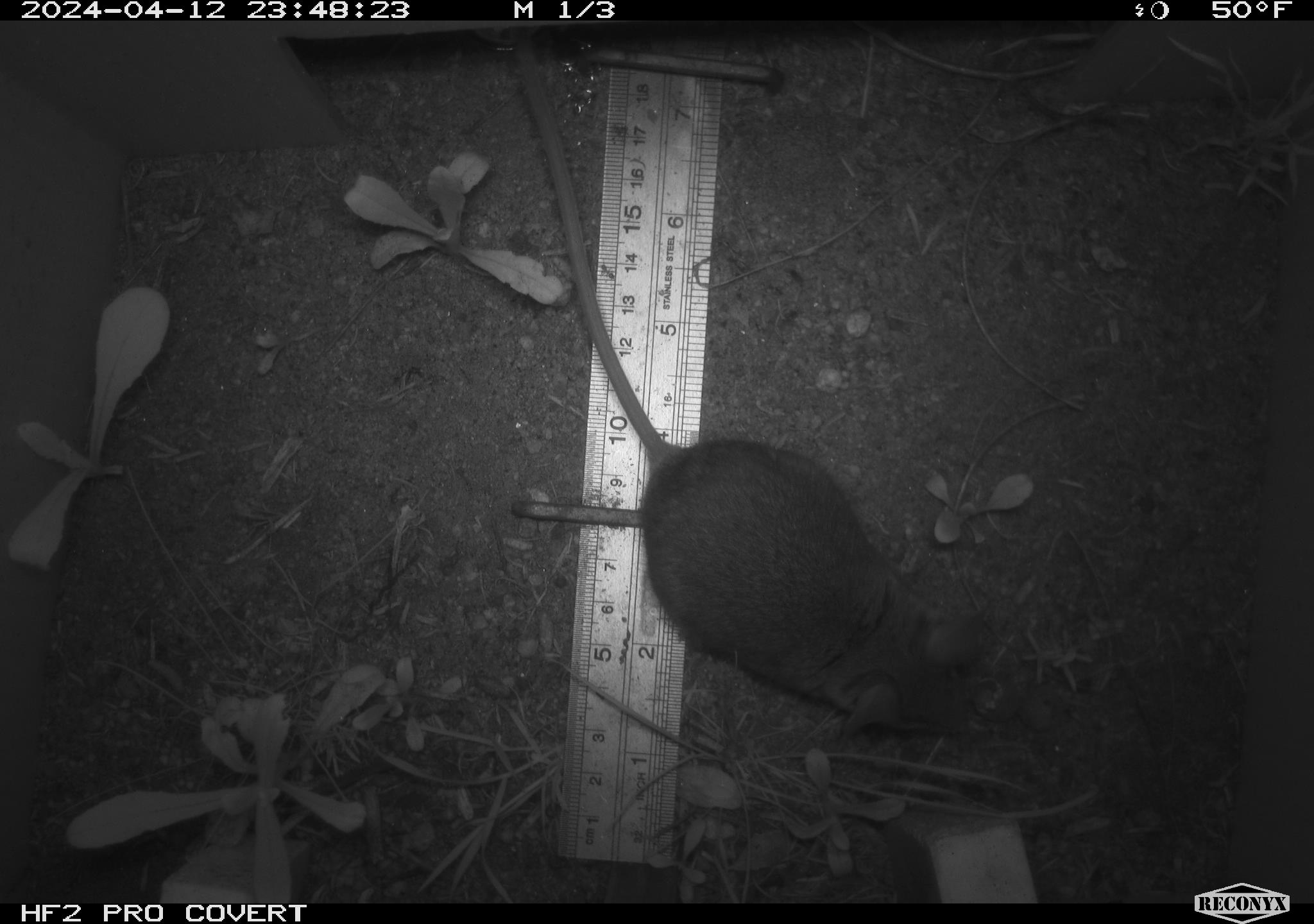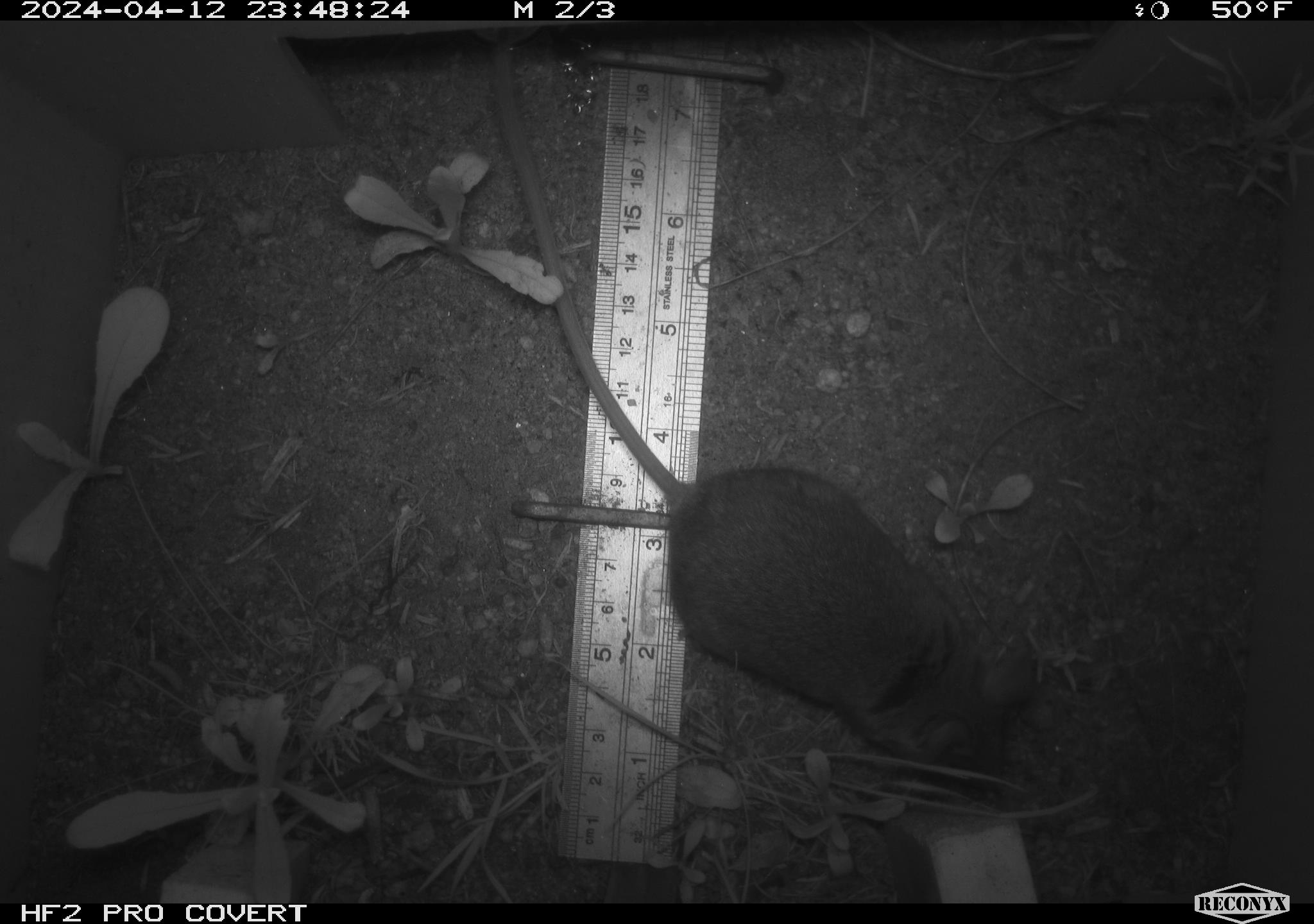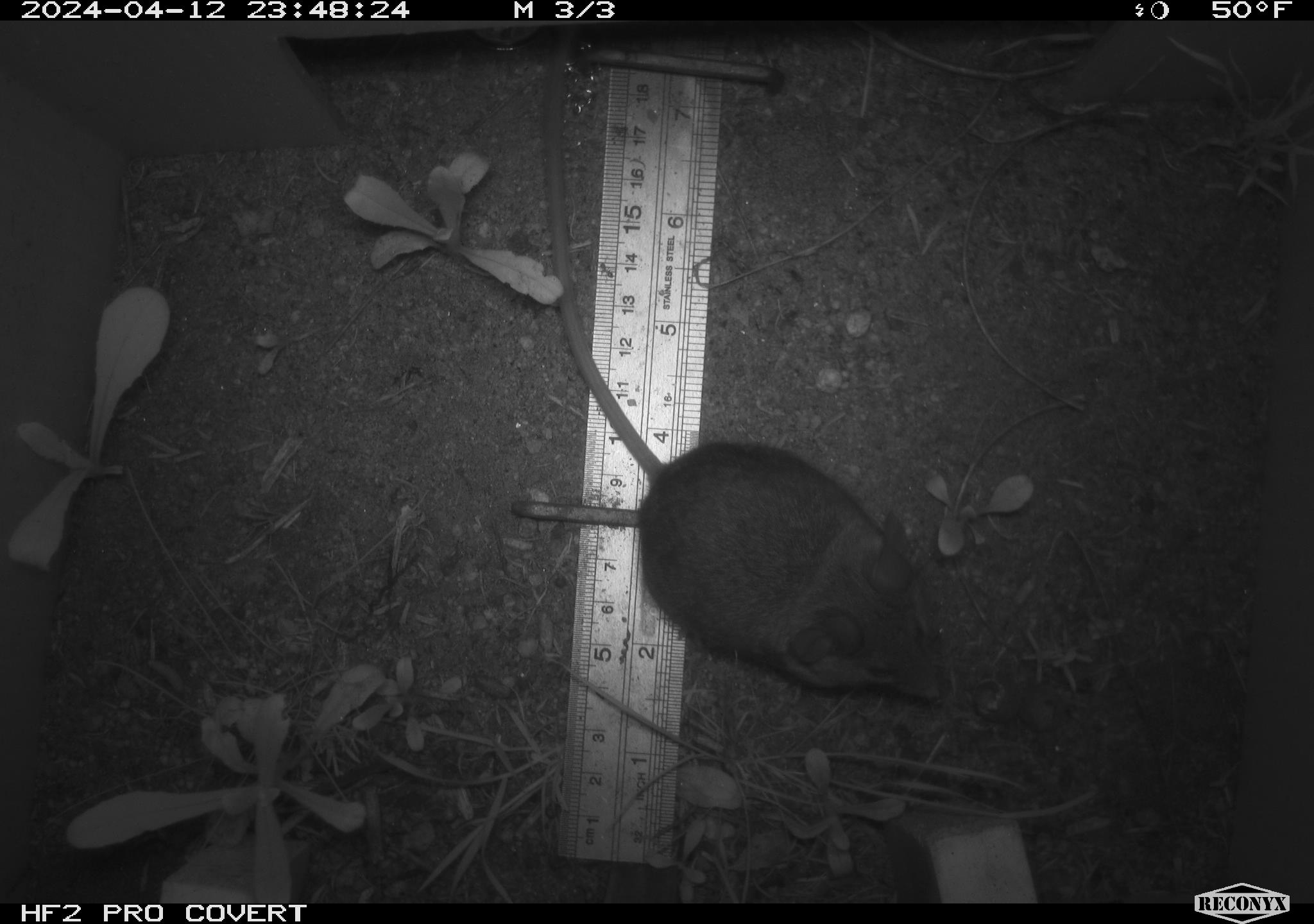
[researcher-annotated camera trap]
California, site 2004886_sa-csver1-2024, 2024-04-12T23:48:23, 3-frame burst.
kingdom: Animalia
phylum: Chordata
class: Mammalia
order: Rodentia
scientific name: Rodentia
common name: rodent